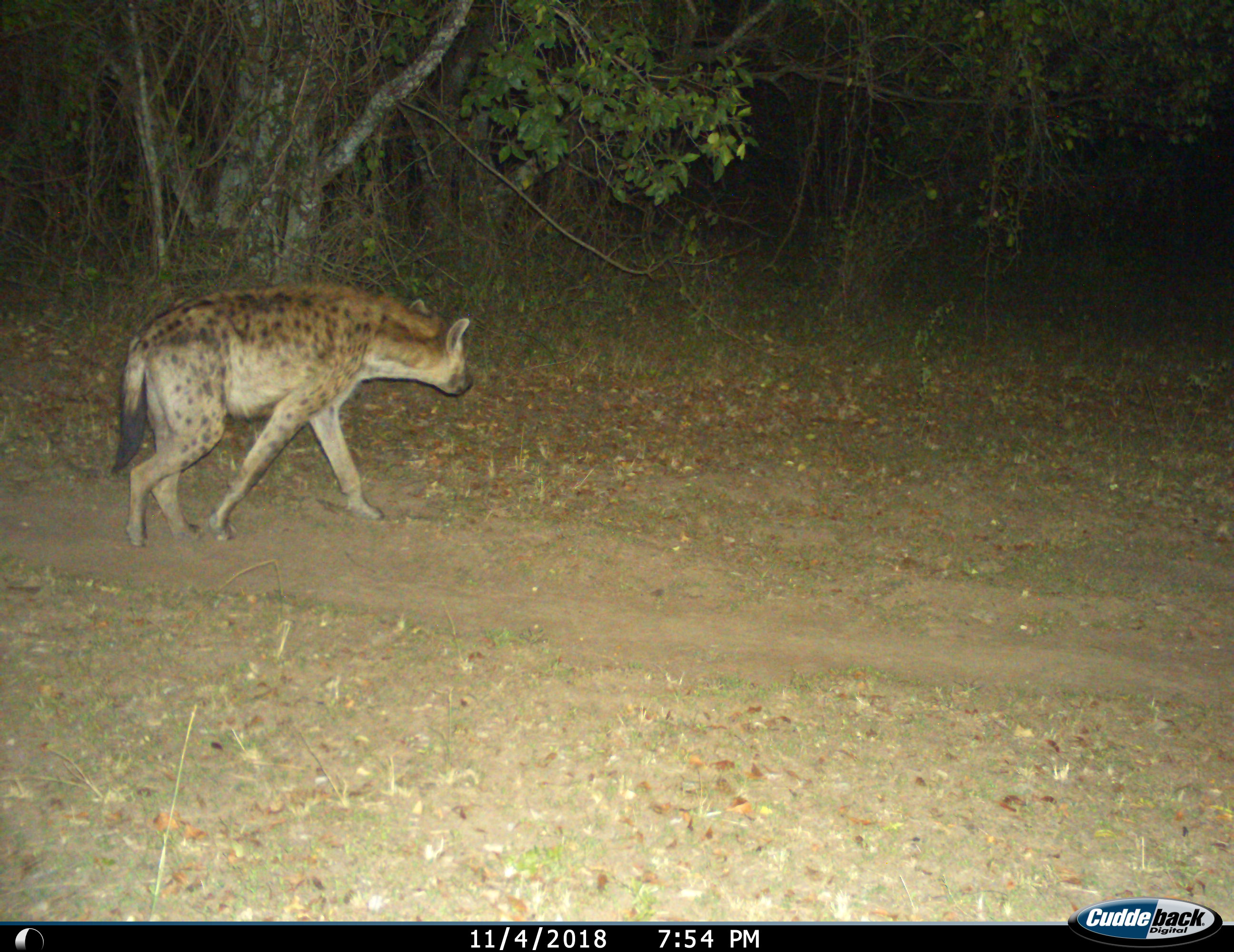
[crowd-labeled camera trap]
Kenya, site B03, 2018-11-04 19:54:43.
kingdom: Animalia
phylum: Chordata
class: Mammalia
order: Carnivora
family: Hyaenidae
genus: Crocuta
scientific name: Crocuta crocuta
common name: spotted hyena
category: hyenaspotted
Hyenaspotted (spotted hyena) (Crocuta crocuta), count 1. Behavior (volunteer vote fractions): standing 10%, resting 0%, moving 90%, interacting 0%. Young present (vote fraction): 0%. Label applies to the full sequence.